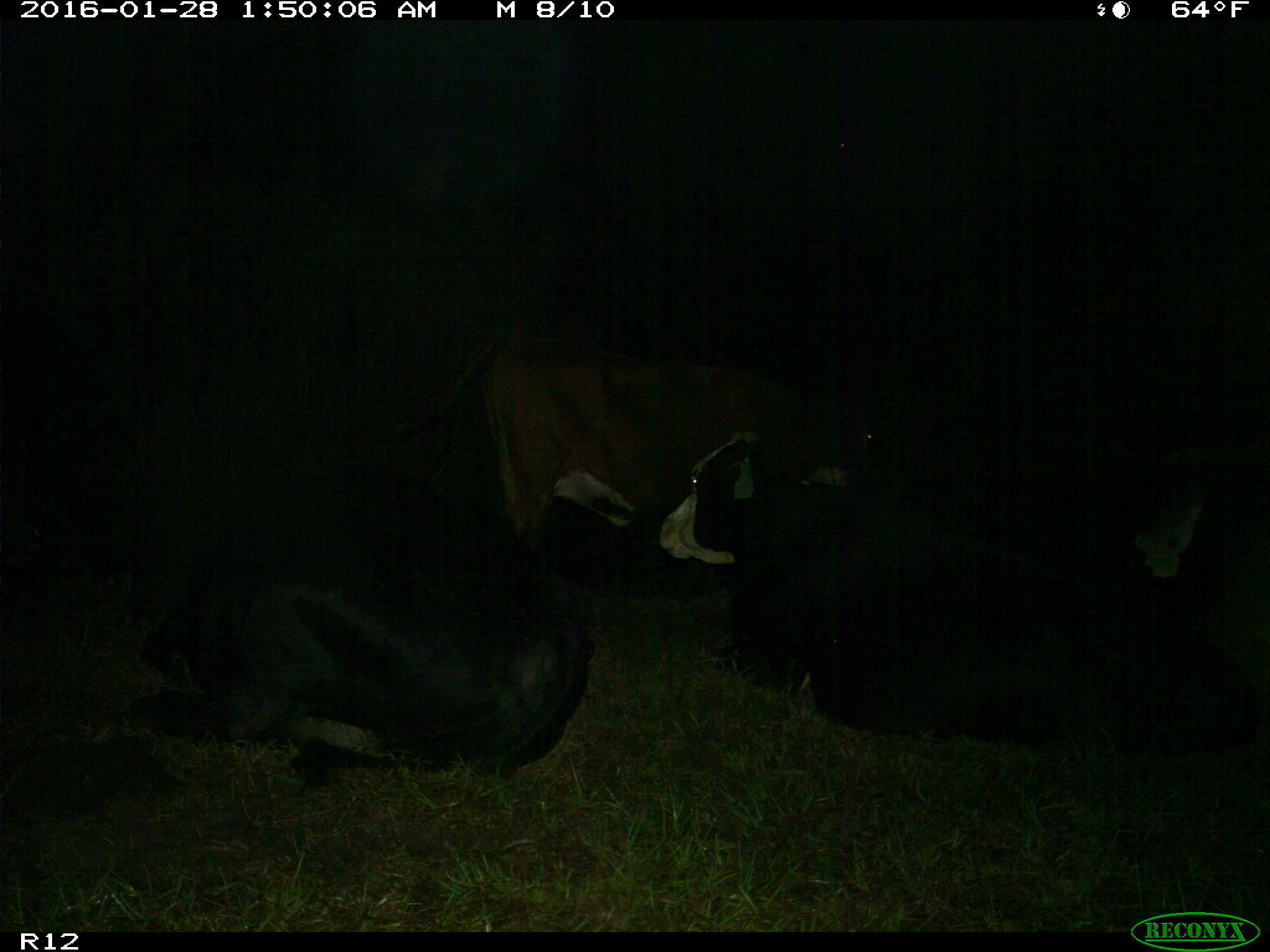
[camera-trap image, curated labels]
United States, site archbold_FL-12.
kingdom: Animalia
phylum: Chordata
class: Mammalia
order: Artiodactyla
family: Bovidae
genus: Bos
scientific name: Bos taurus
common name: domestic cow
Bos taurus (domestic cow).